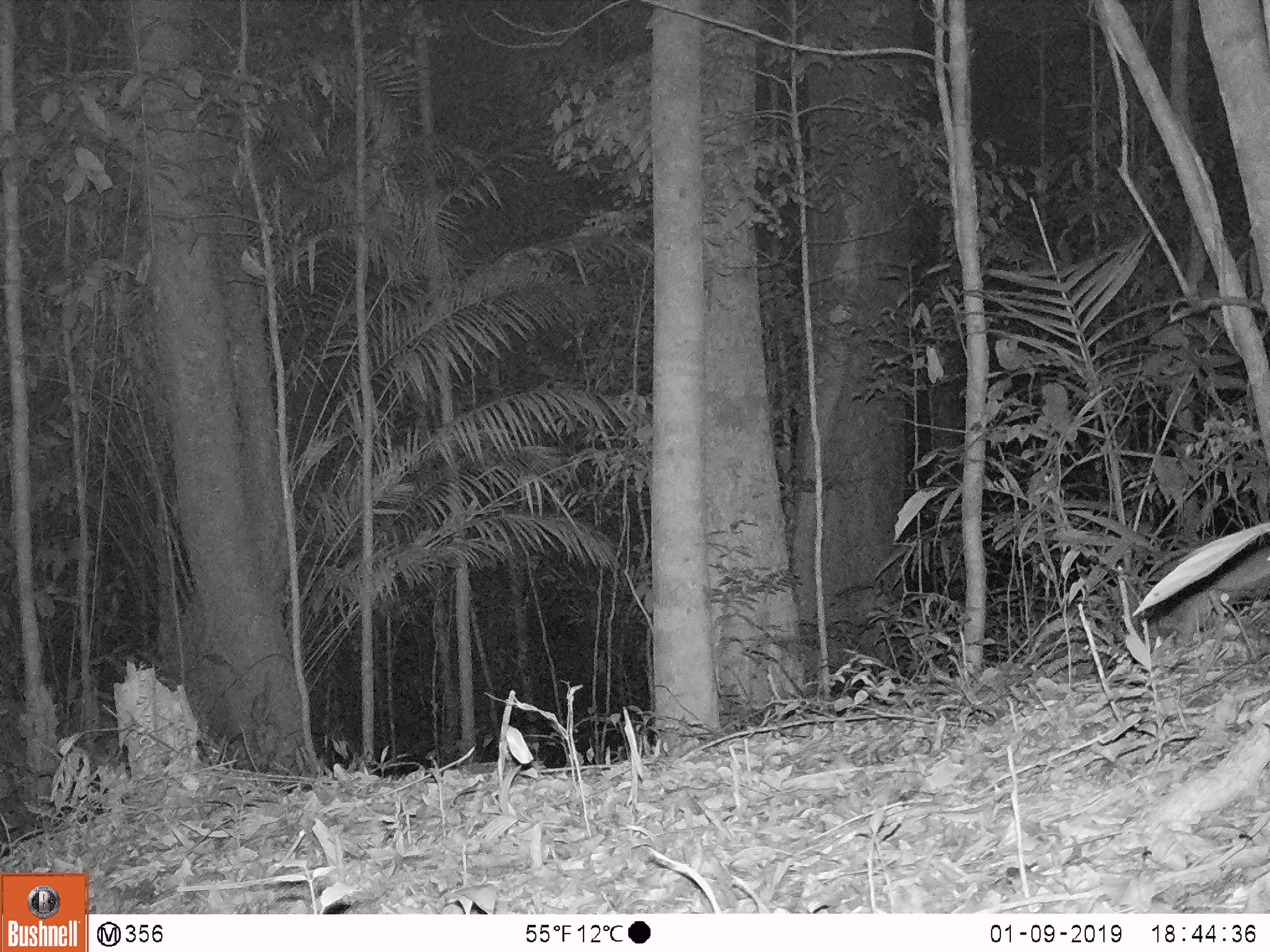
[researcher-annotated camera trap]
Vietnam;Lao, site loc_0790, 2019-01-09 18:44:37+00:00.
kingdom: Animalia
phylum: Chordata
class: Mammalia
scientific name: Mammalia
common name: mammal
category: unidentified small mammal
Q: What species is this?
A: Unidentified small mammal (mammal) (Mammalia).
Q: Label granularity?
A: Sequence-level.